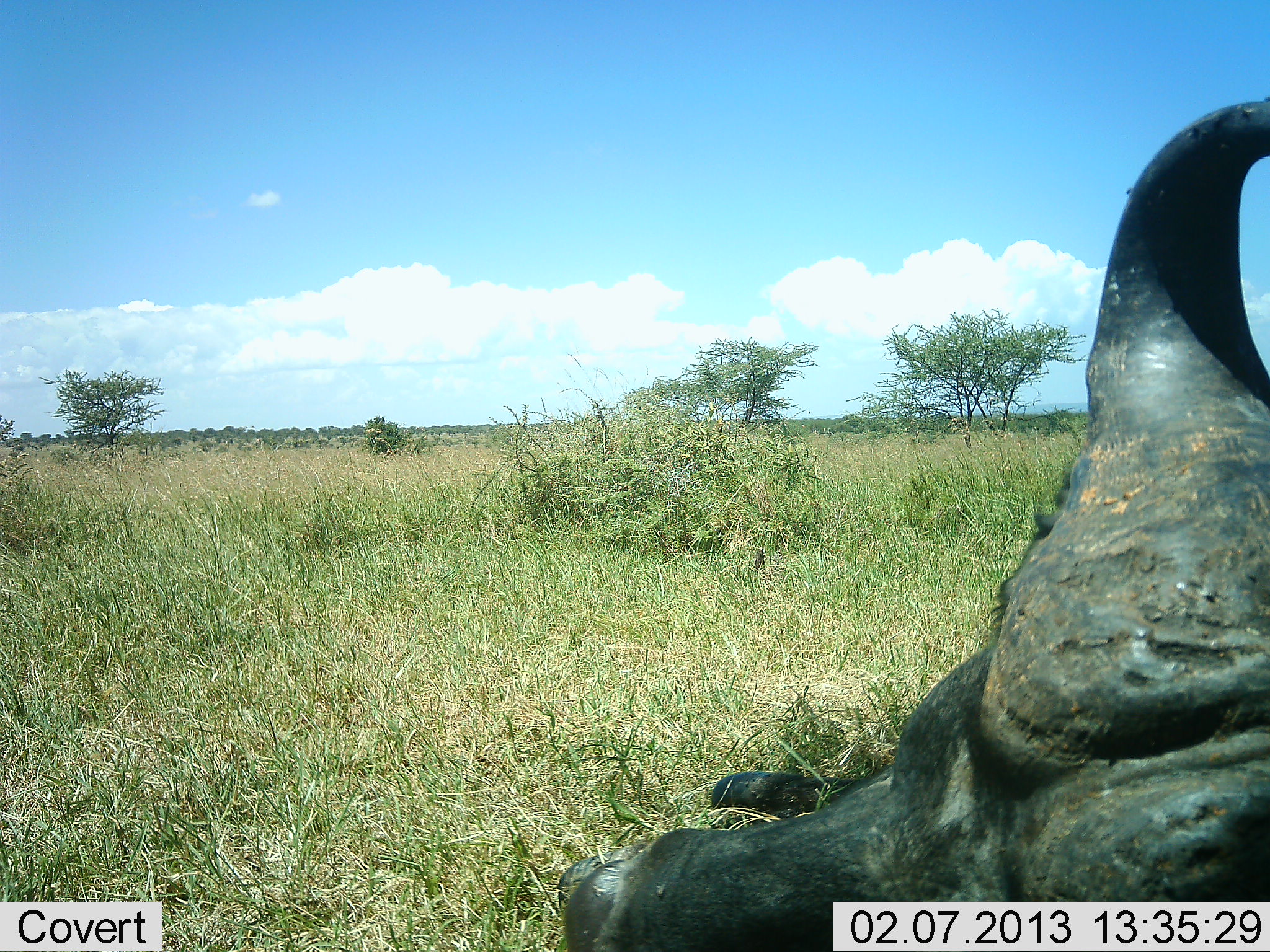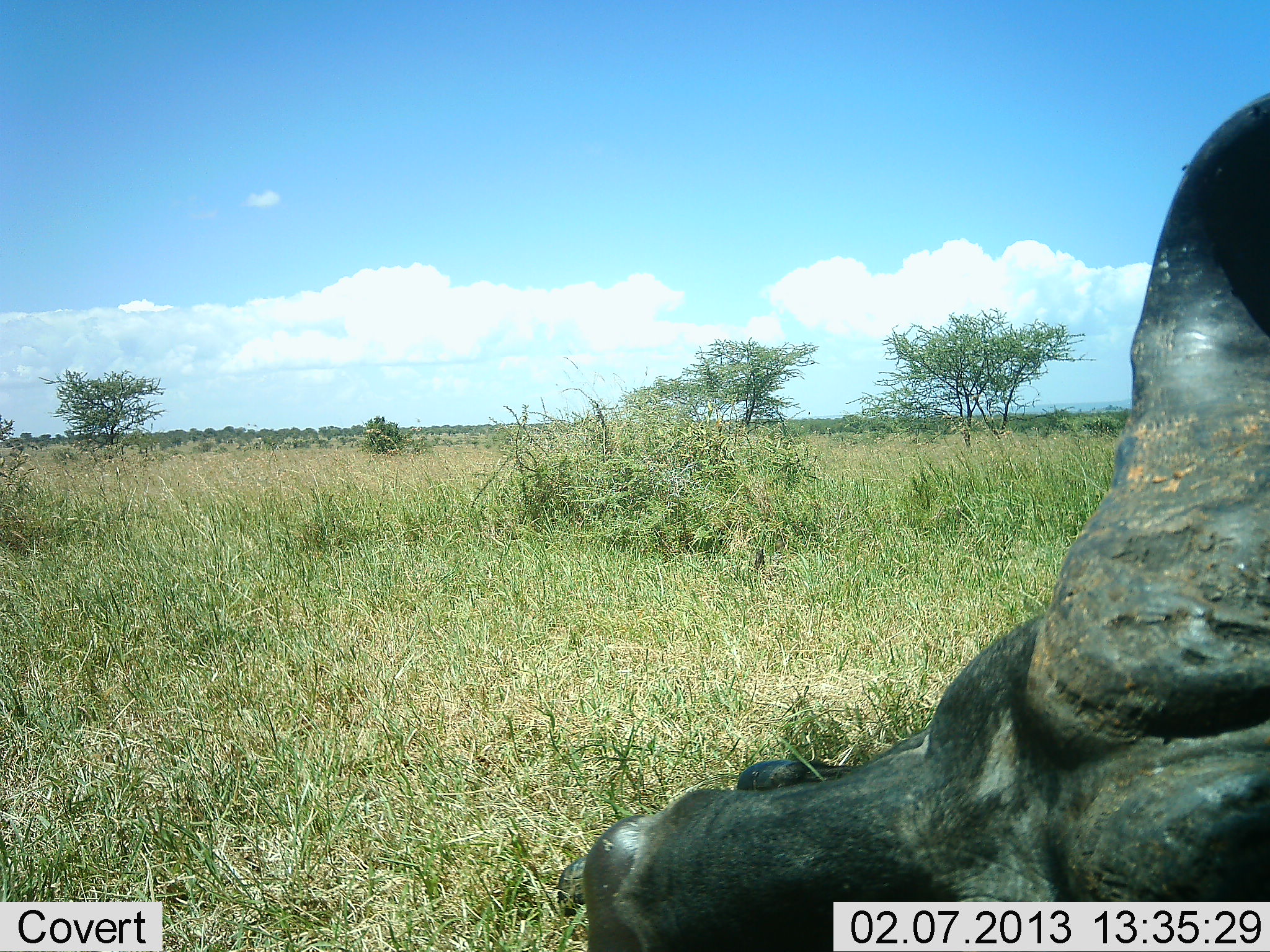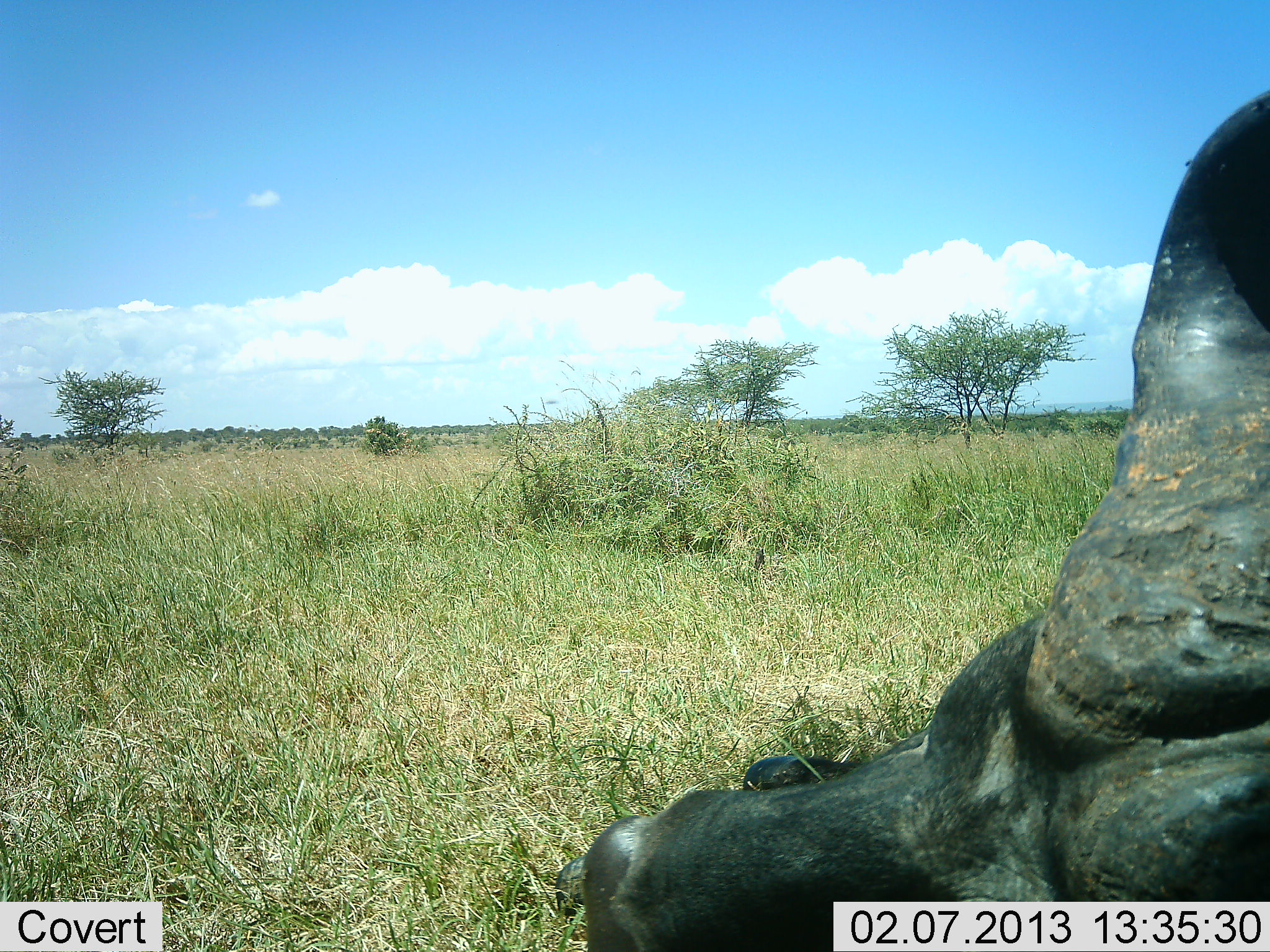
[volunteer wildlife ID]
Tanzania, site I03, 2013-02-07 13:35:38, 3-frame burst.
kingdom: Animalia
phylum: Chordata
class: Mammalia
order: Artiodactyla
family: Bovidae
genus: Syncerus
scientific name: Syncerus caffer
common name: cape buffalo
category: buffalo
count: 1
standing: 0%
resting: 100%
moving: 0%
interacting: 0%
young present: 0%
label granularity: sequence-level